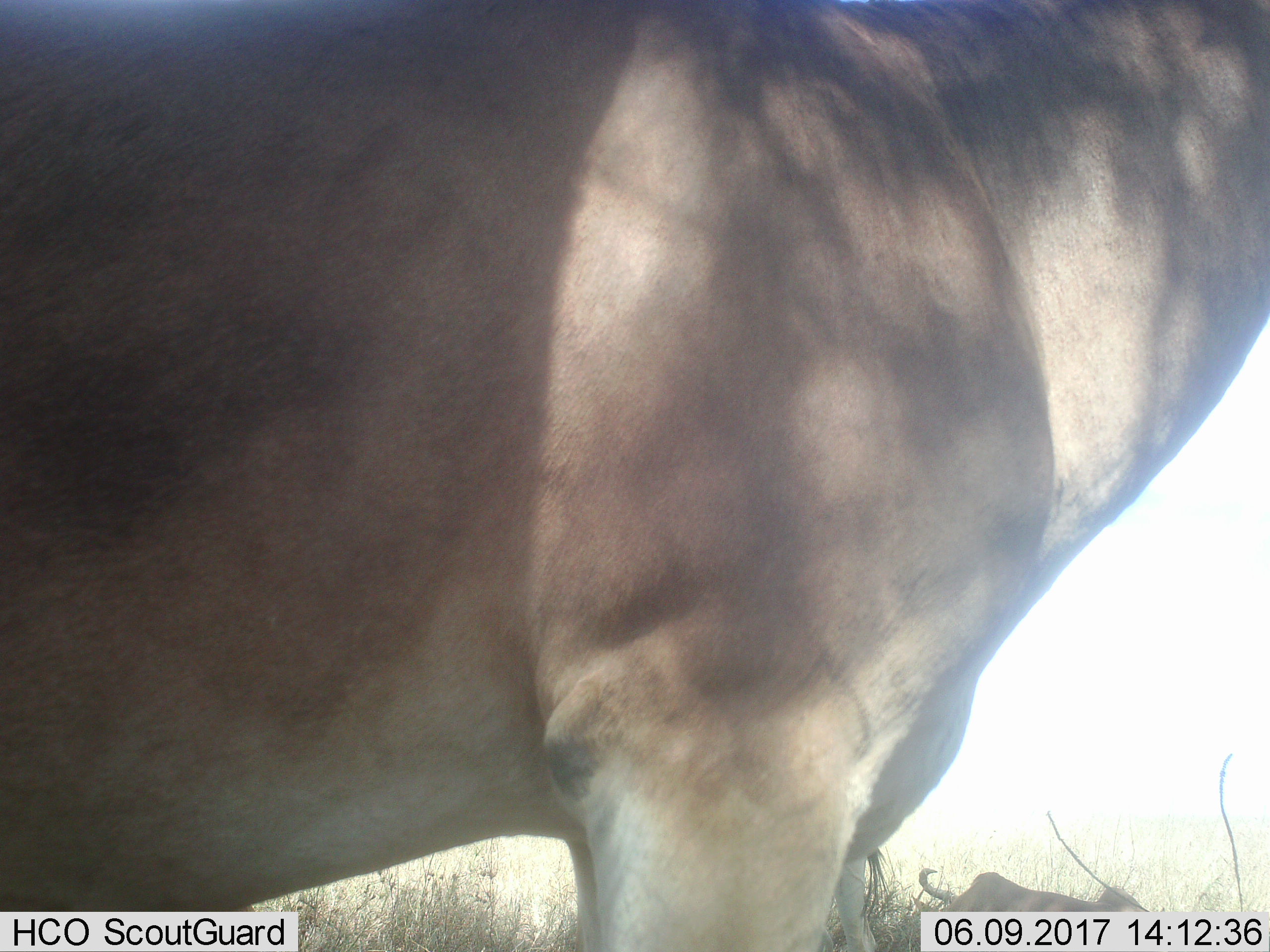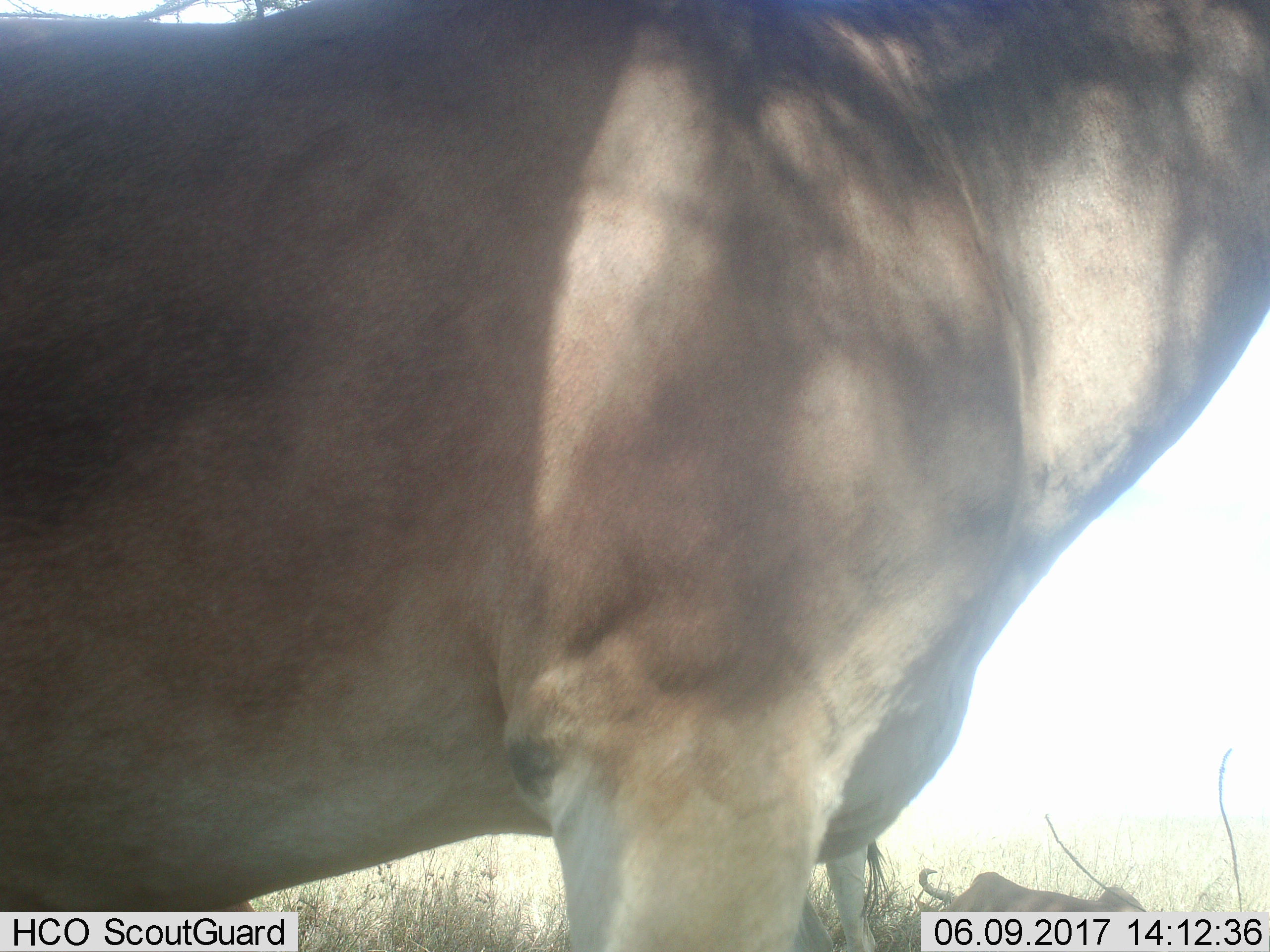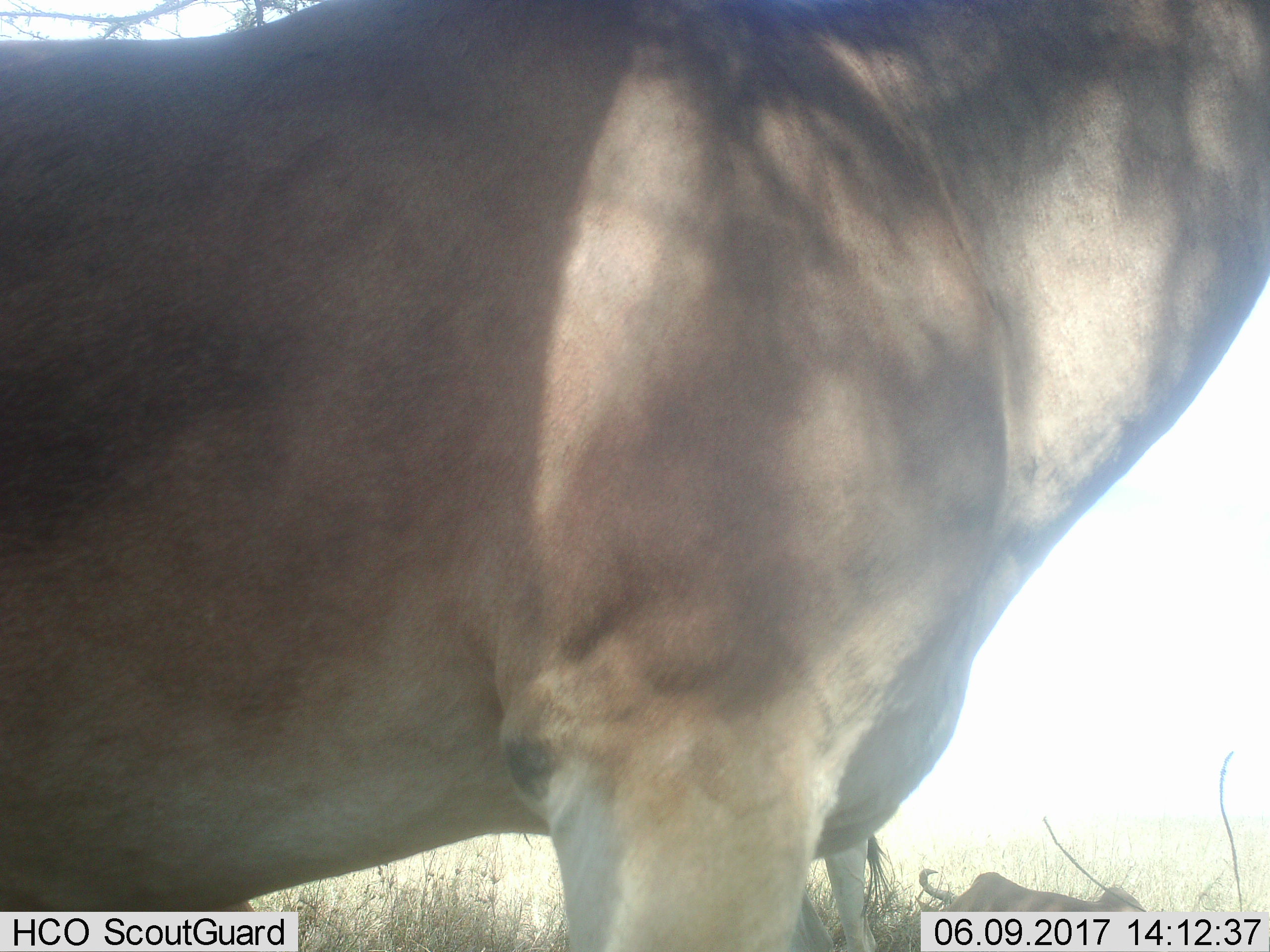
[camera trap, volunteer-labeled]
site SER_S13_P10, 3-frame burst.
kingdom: Animalia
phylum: Chordata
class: Mammalia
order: Artiodactyla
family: Bovidae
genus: Alcelaphus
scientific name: Alcelaphus buselaphus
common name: hartebeest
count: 3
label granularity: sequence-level